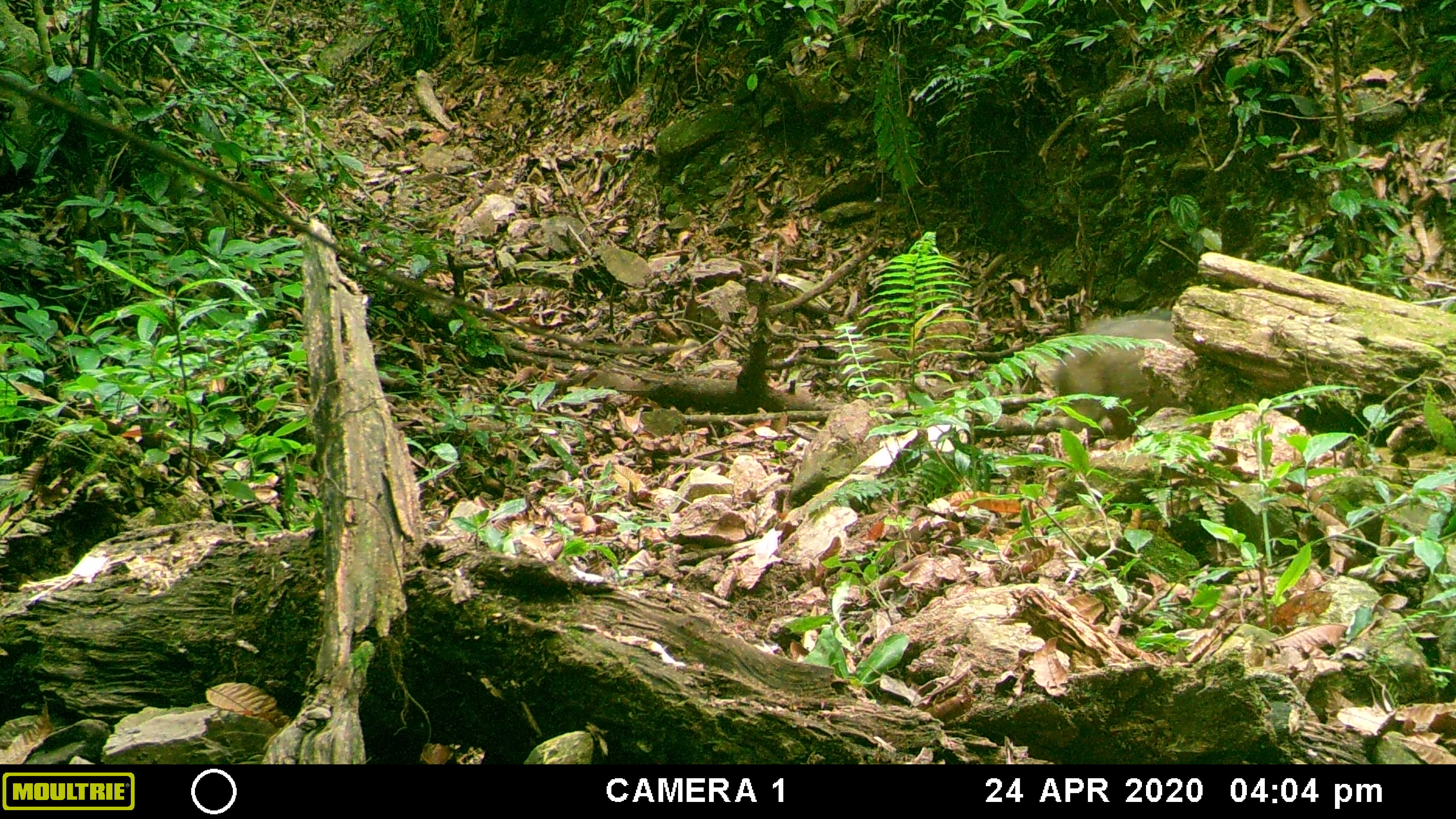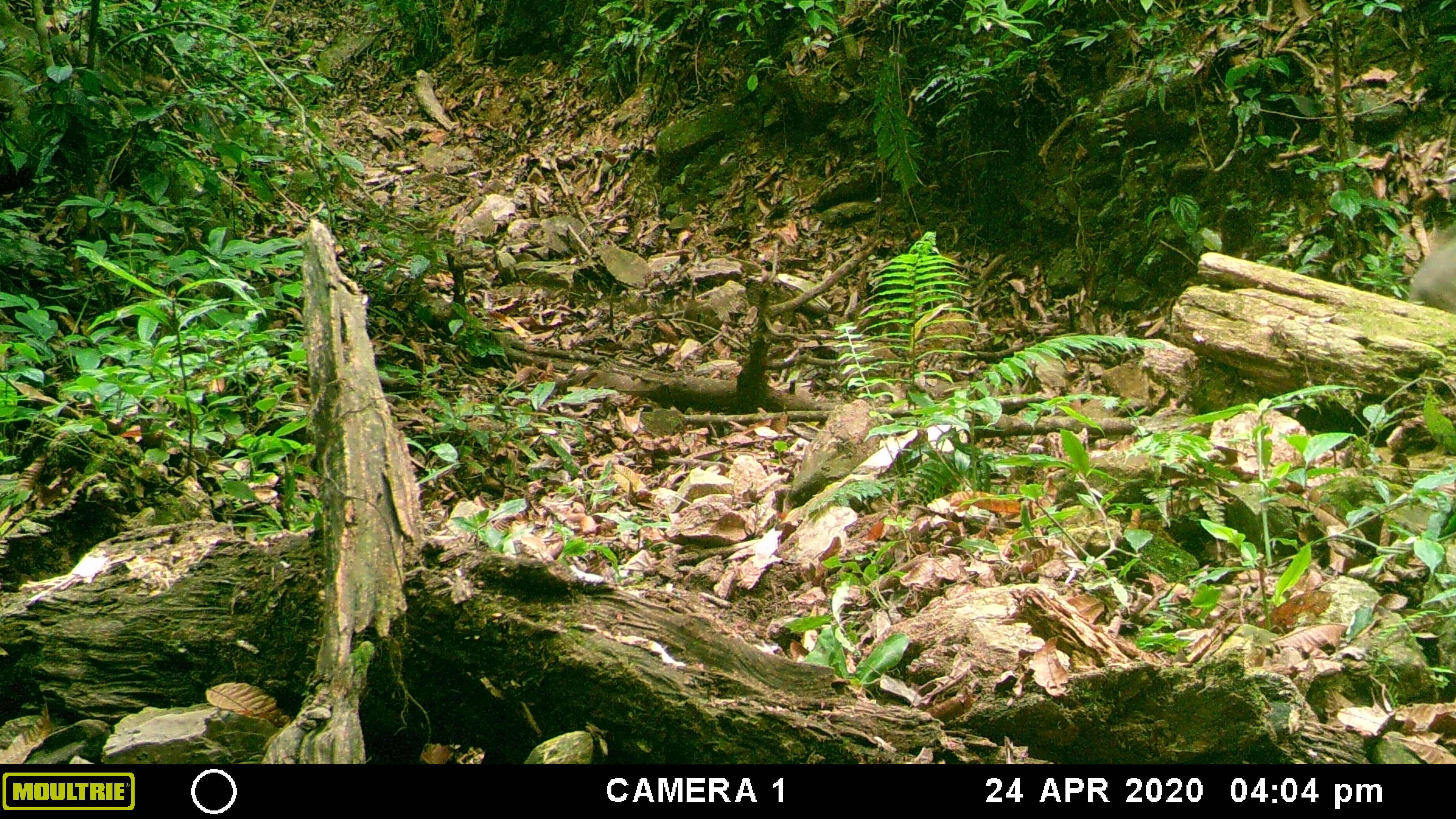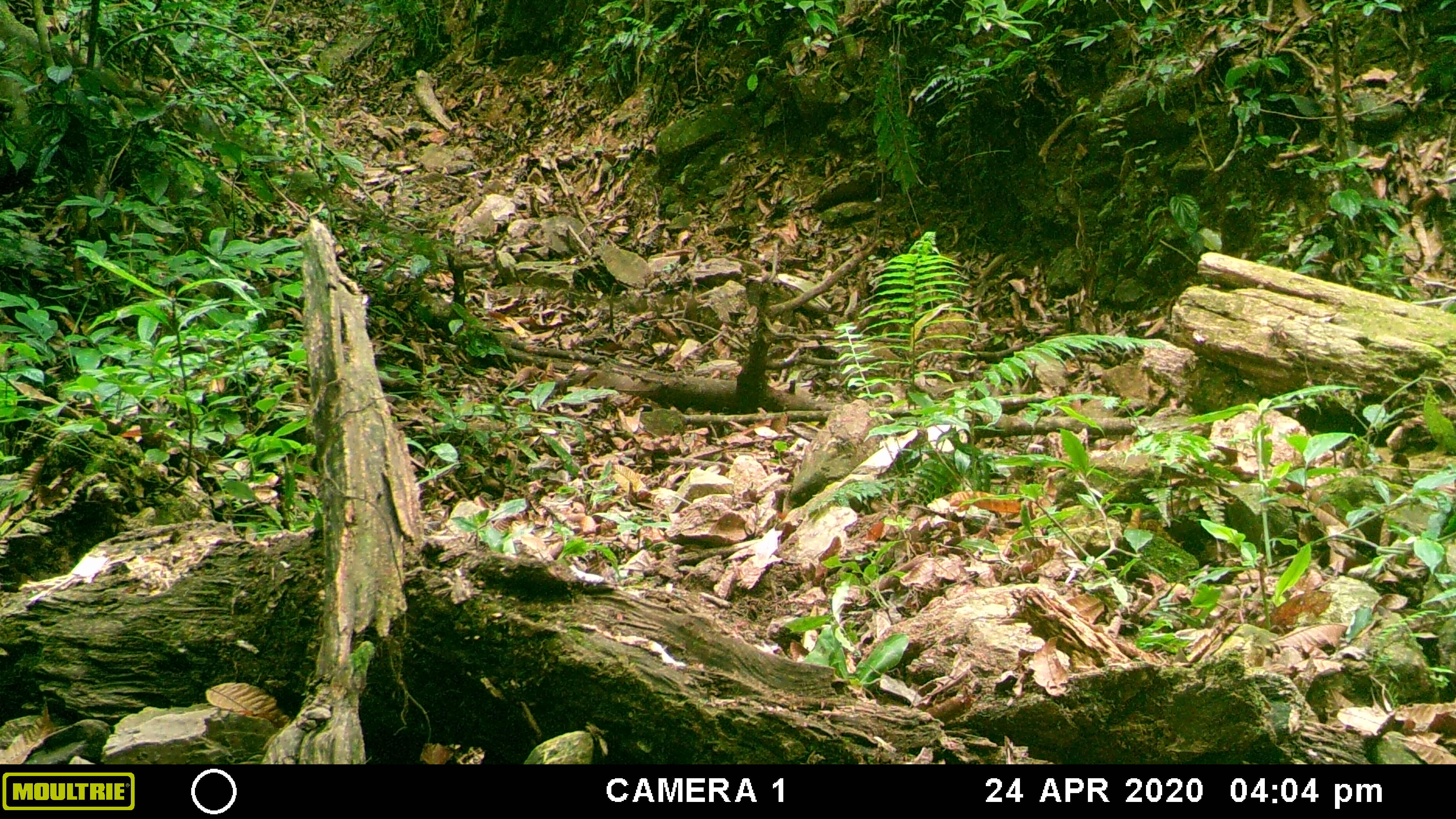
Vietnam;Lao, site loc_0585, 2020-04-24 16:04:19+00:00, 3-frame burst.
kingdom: Animalia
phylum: Chordata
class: Mammalia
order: Artiodactyla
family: Suidae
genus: Sus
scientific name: Sus scrofa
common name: eurasian wild pig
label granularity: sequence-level